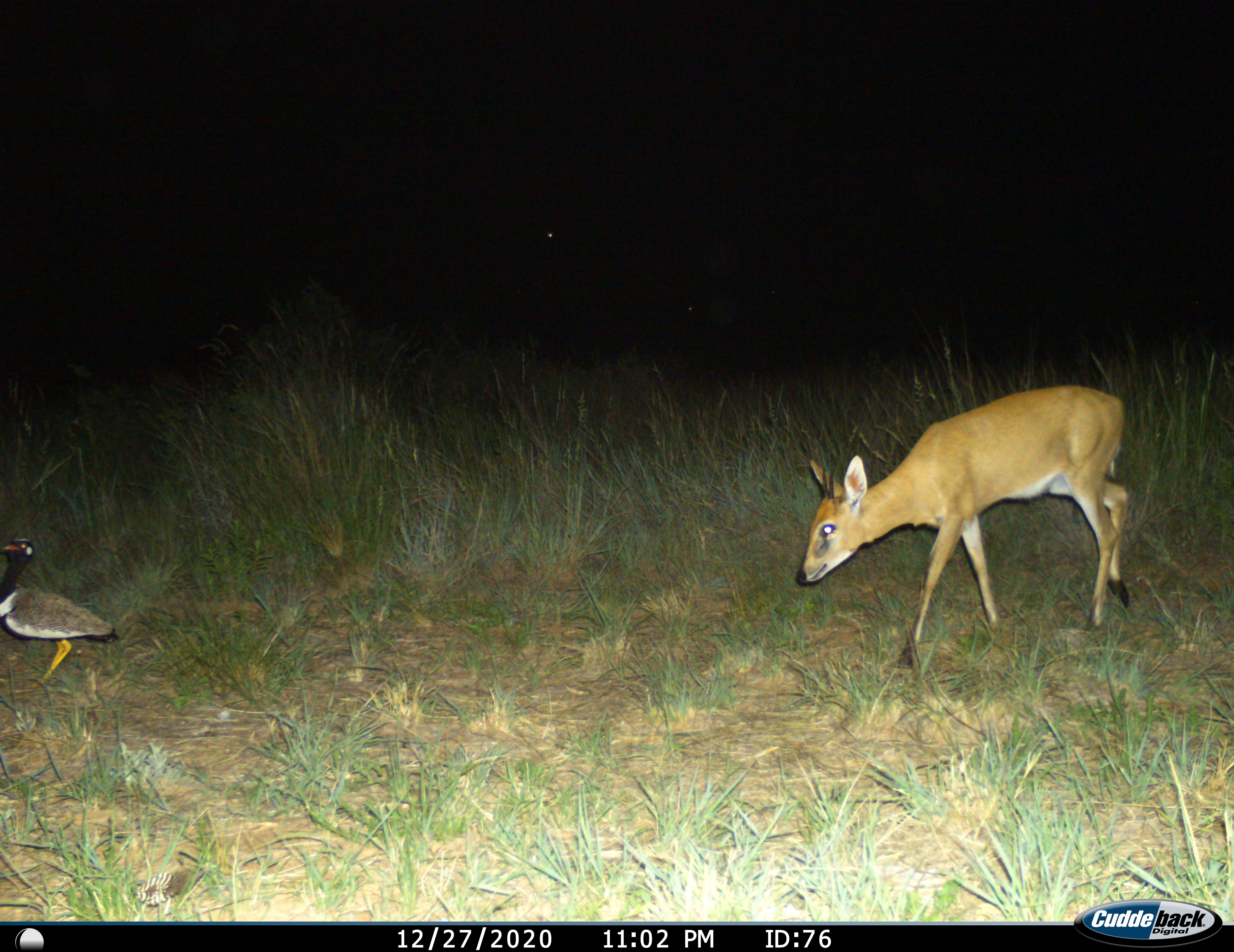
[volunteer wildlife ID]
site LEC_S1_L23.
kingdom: Animalia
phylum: Chordata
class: Mammalia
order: Artiodactyla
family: Bovidae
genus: Sylvicapra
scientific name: Sylvicapra grimmia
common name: common duiker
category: duikercommongrey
Duikercommongrey (common duiker) (Sylvicapra grimmia), count 1. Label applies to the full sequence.